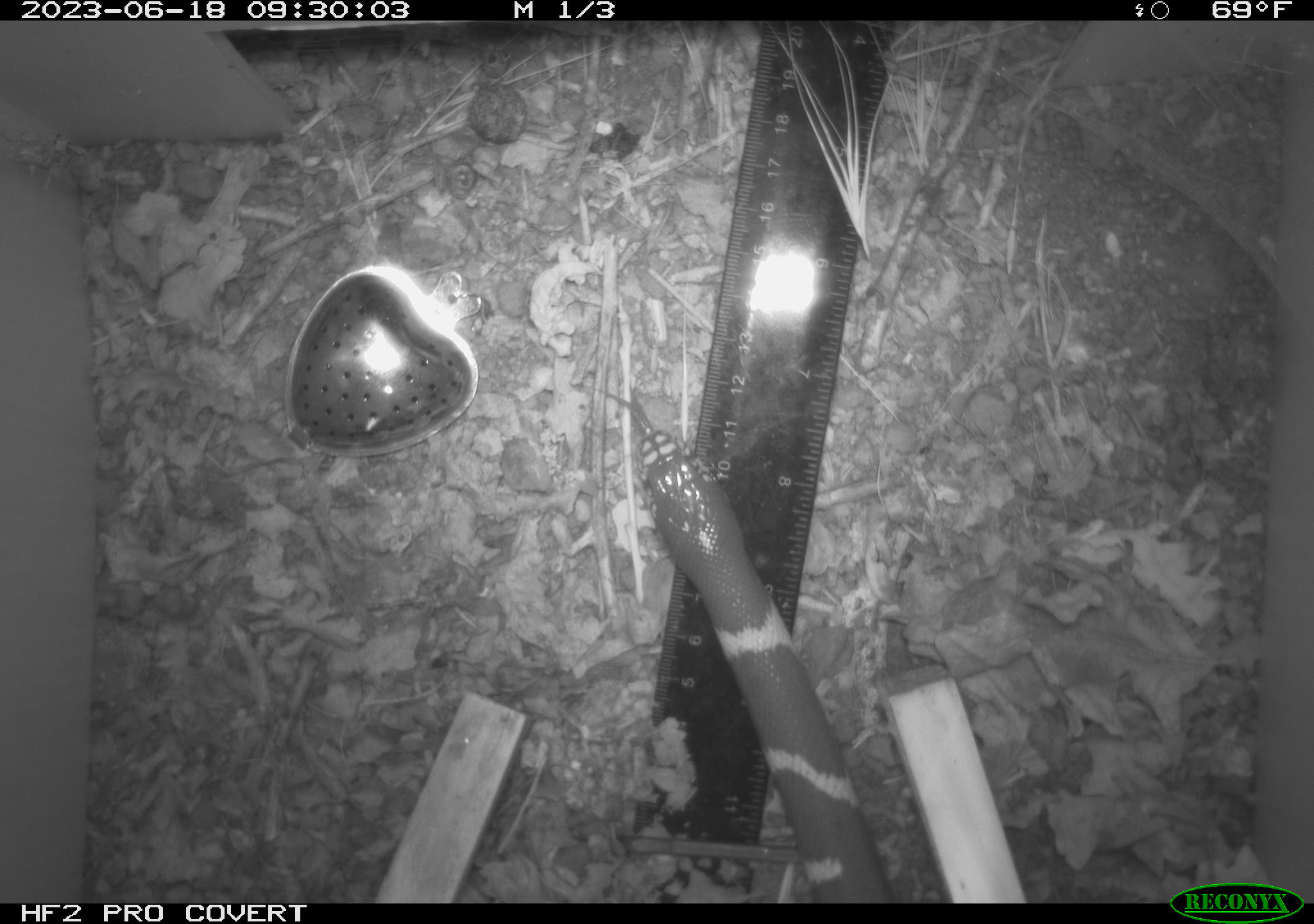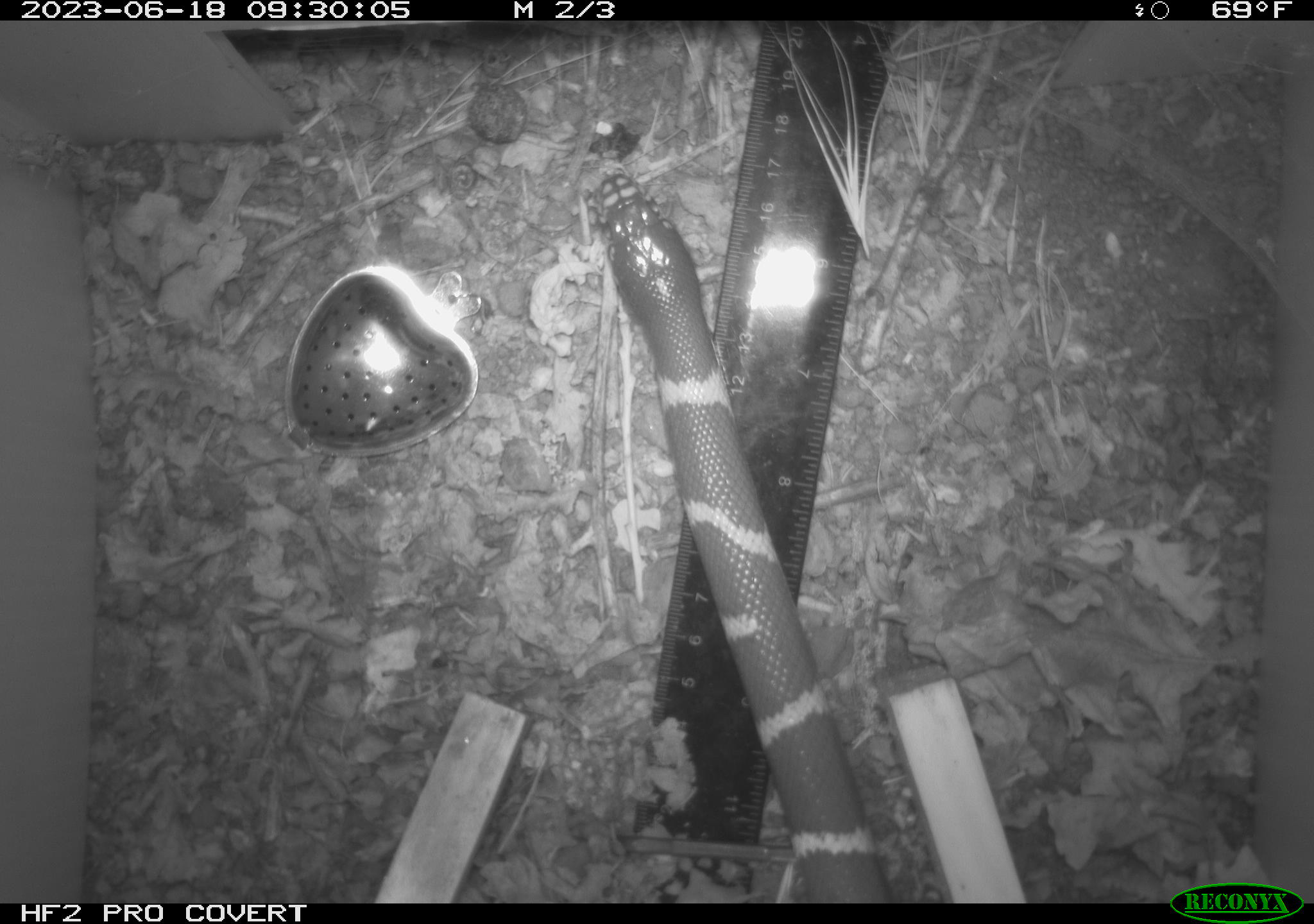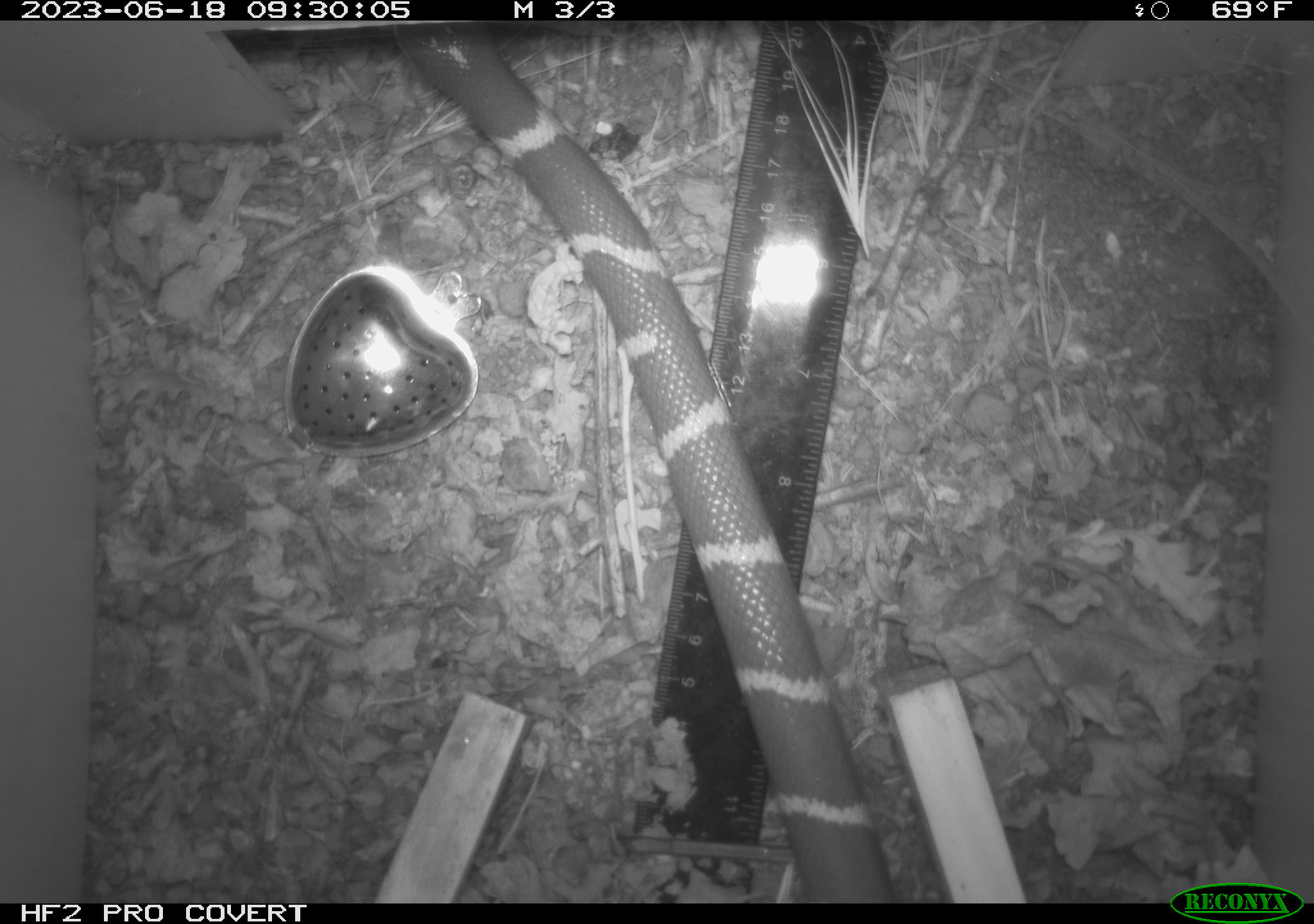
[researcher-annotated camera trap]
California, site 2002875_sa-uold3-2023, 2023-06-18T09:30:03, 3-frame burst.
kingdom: Animalia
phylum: Chordata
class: Reptilia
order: Squamata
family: Colubridae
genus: Lampropeltis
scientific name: Lampropeltis californiae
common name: california kingsnake